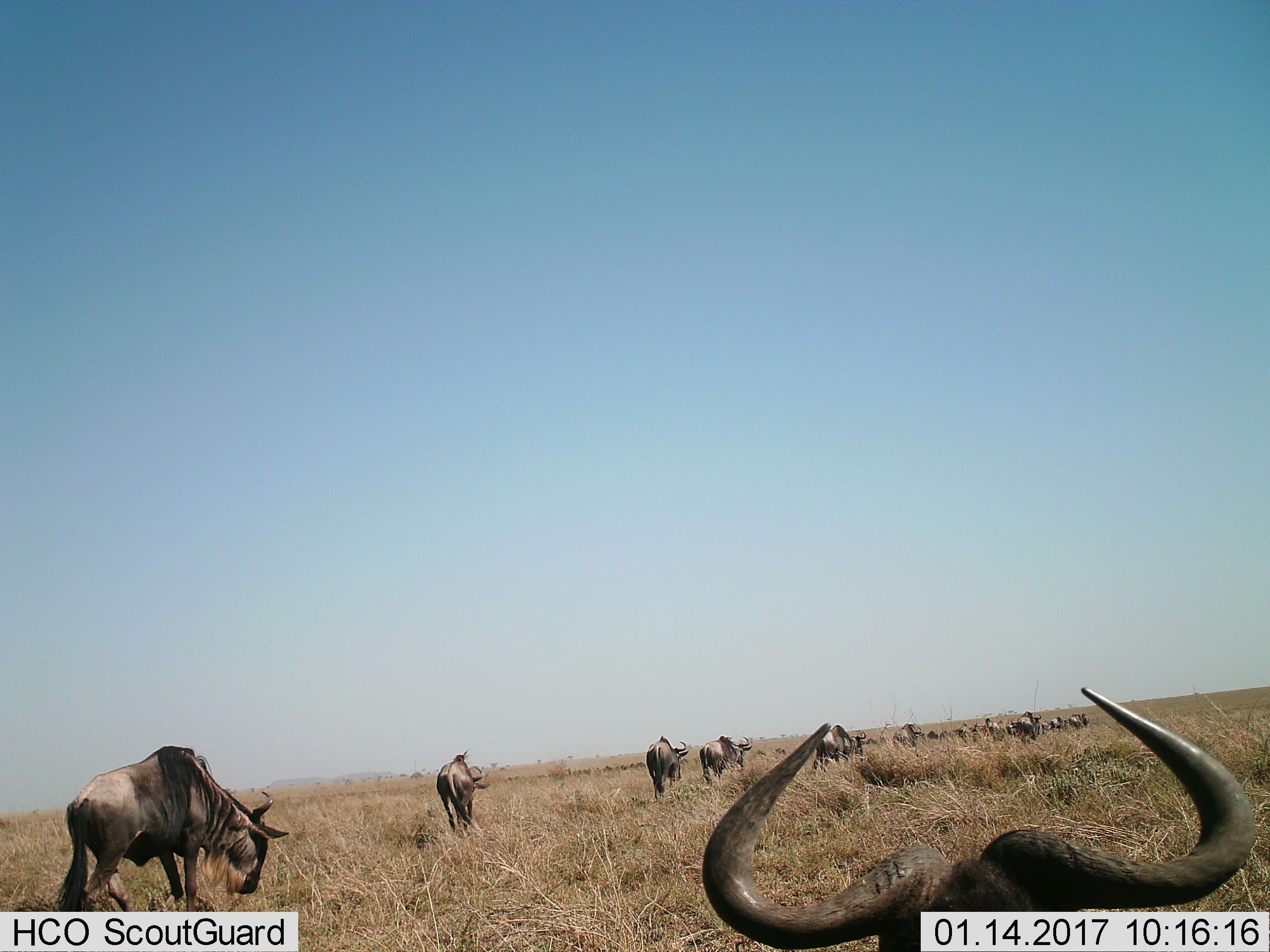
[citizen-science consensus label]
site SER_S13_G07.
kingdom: Animalia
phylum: Chordata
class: Mammalia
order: Artiodactyla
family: Bovidae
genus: Connochaetes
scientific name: Connochaetes taurinus taurinus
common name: blue wildebeest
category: wildebeestblue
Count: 11-50.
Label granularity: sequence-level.